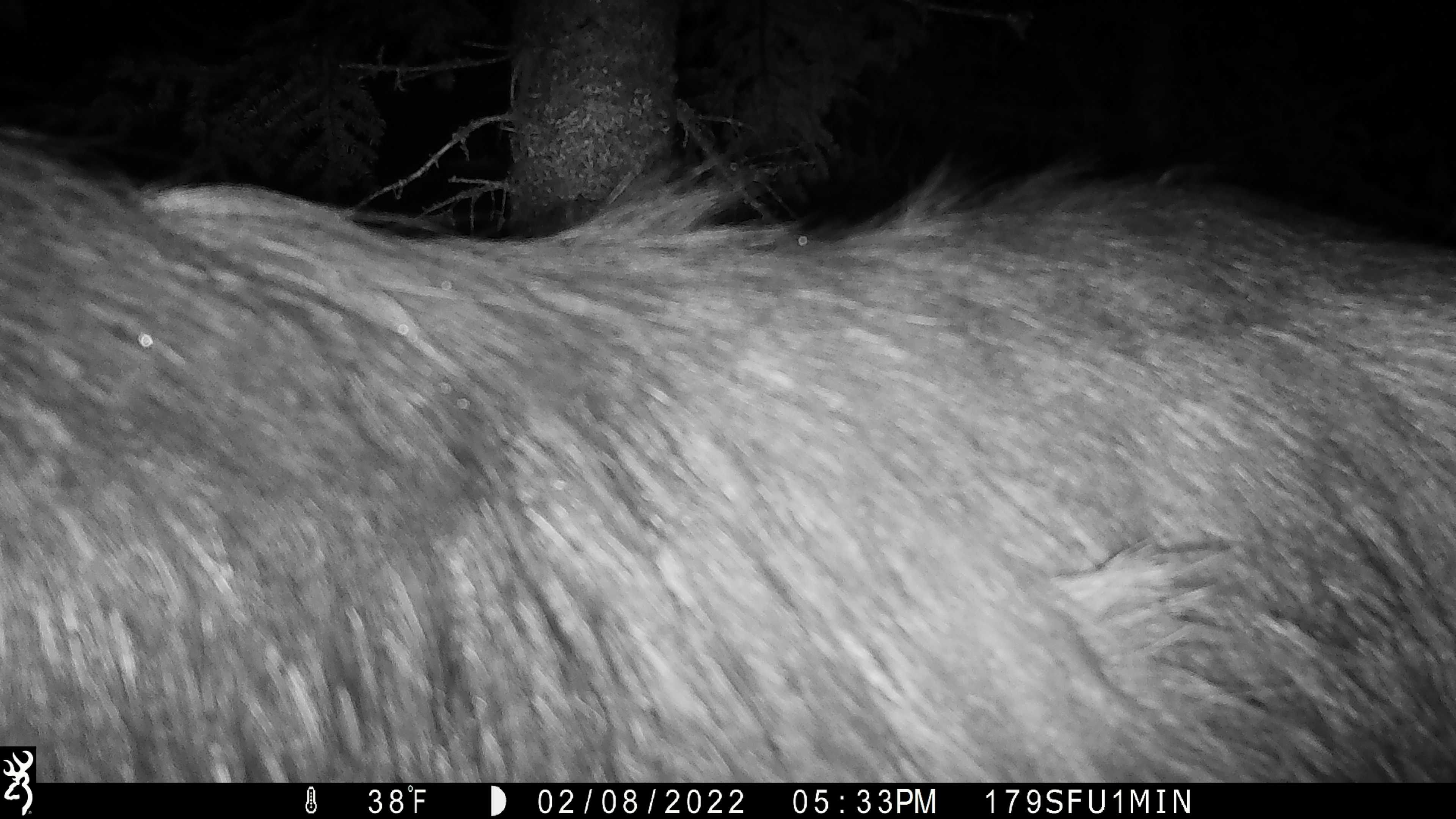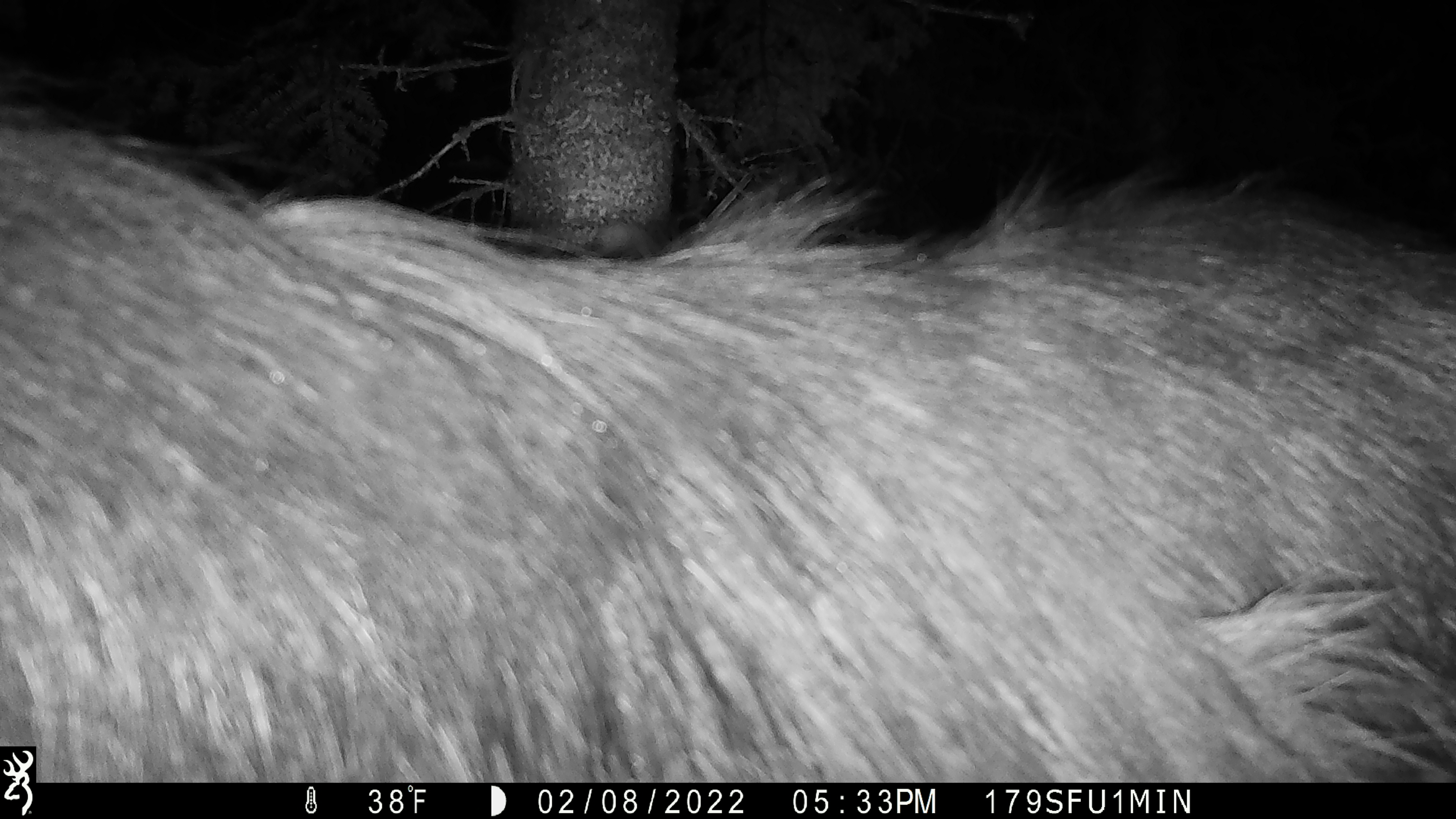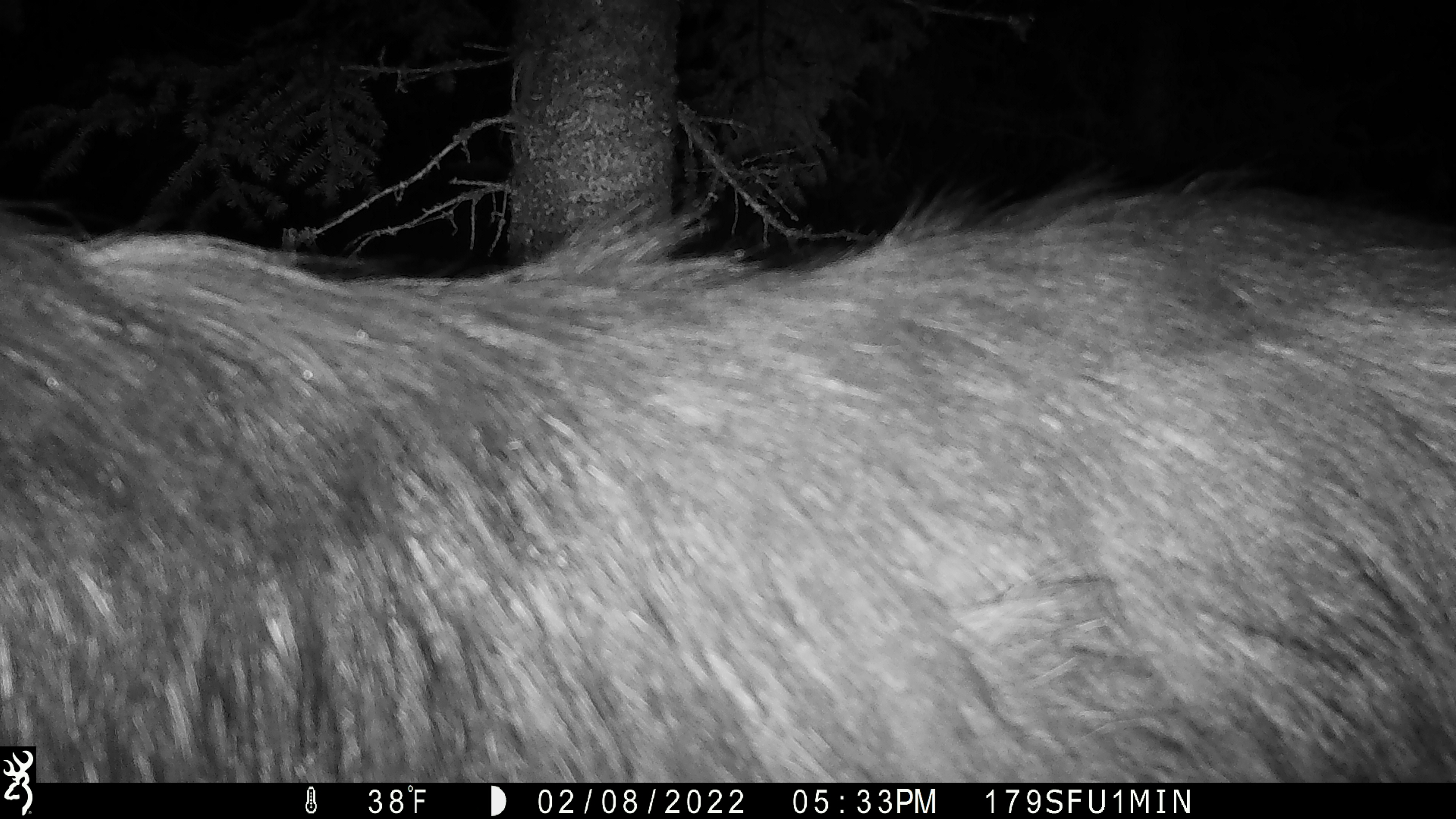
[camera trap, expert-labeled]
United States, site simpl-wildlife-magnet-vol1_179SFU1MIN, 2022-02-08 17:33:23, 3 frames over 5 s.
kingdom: Animalia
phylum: Chordata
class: Mammalia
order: Artiodactyla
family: Cervidae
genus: Alces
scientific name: Alces alces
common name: moose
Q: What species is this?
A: Moose (Alces alces).